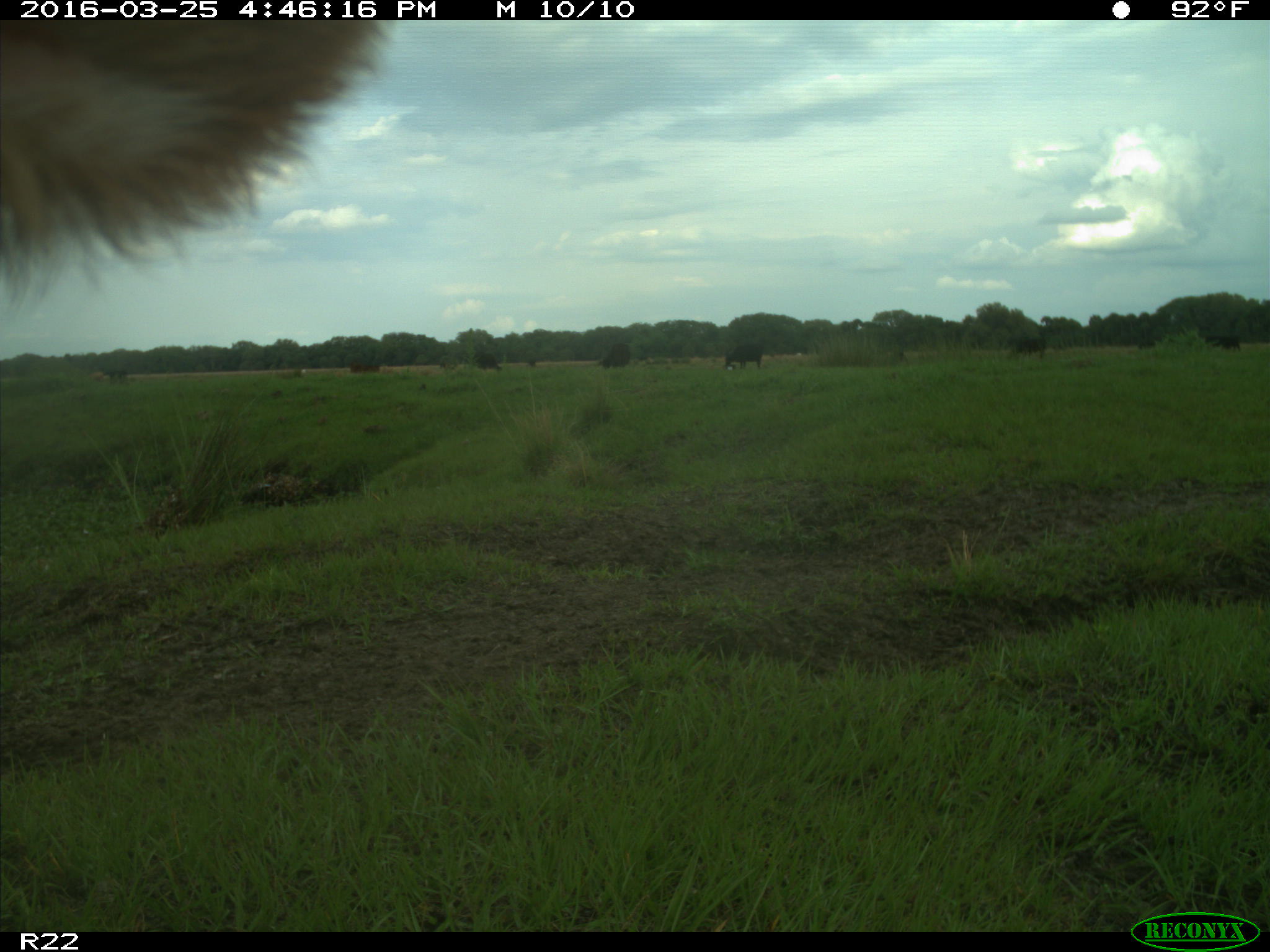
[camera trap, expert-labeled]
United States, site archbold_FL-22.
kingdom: Animalia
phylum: Chordata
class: Mammalia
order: Artiodactyla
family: Bovidae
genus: Bos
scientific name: Bos taurus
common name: domestic cow